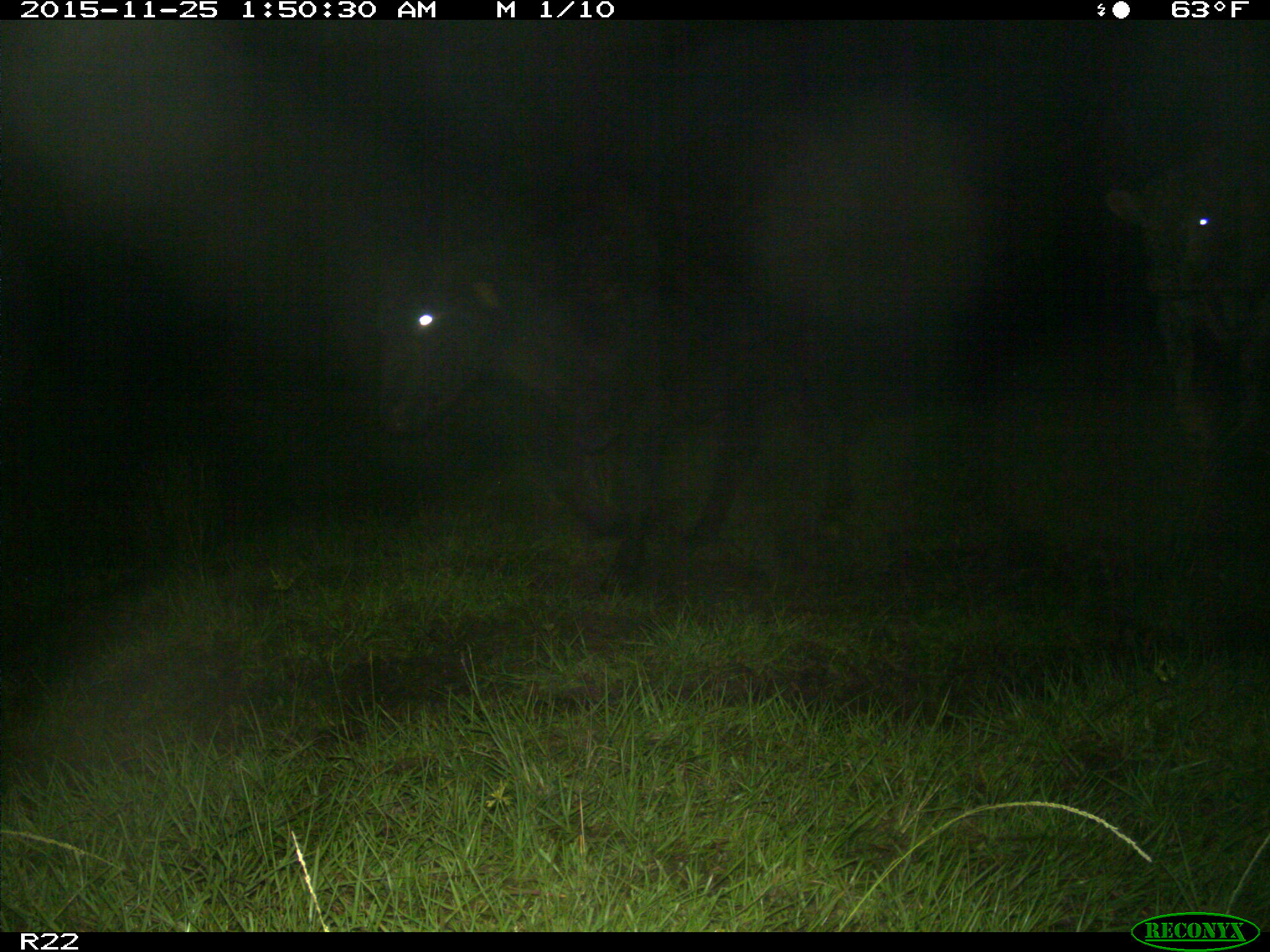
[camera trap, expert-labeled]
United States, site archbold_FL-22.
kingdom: Animalia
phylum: Chordata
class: Mammalia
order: Artiodactyla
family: Bovidae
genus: Bos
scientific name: Bos taurus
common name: domestic cow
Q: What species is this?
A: Bos taurus (domestic cow).